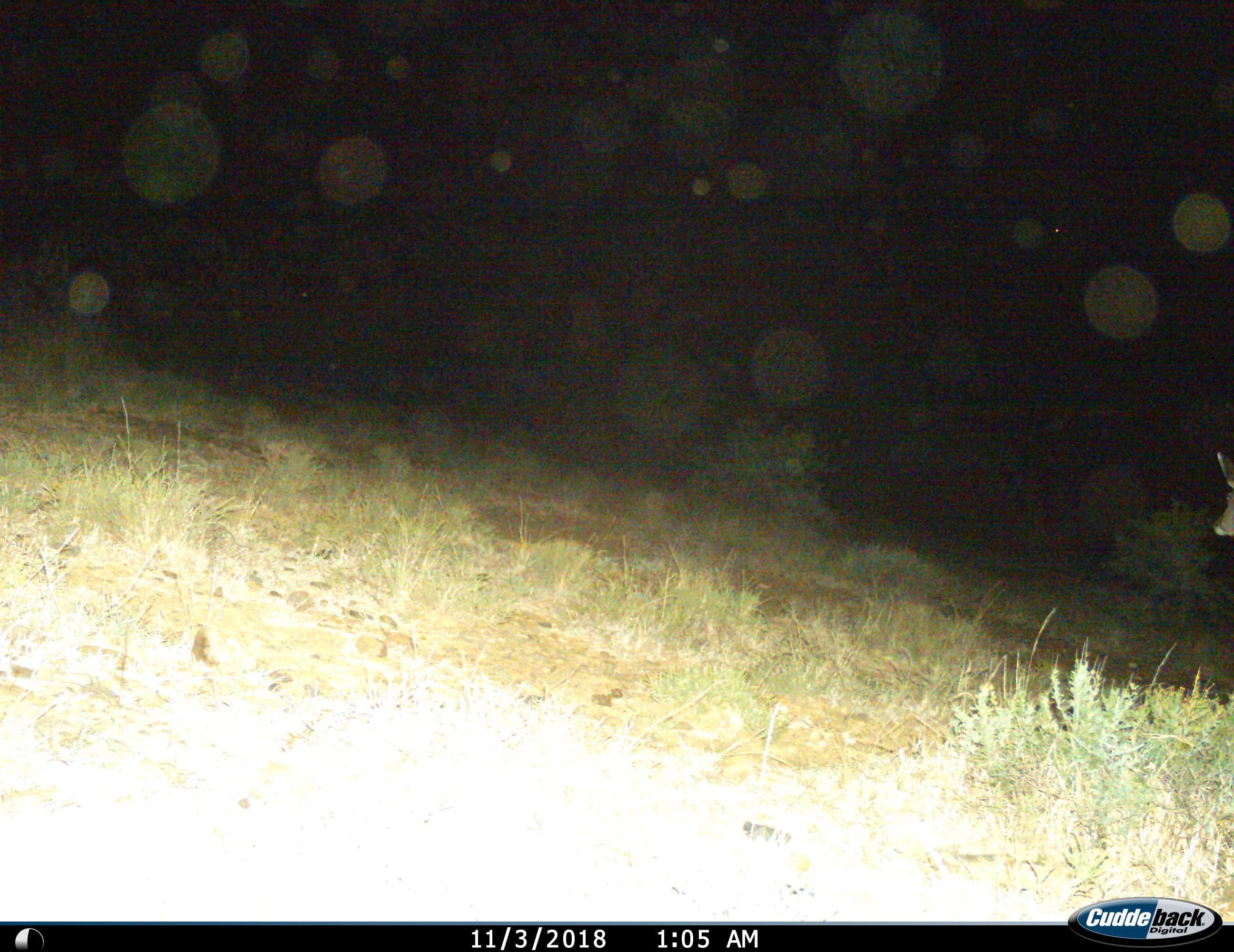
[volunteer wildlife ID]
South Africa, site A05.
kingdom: Animalia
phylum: Chordata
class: Mammalia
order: Artiodactyla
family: Bovidae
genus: Tragelaphus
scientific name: Tragelaphus strepsiceros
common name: greater kudu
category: kudu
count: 1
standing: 75%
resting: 0%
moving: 25%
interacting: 0%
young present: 0%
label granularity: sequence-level